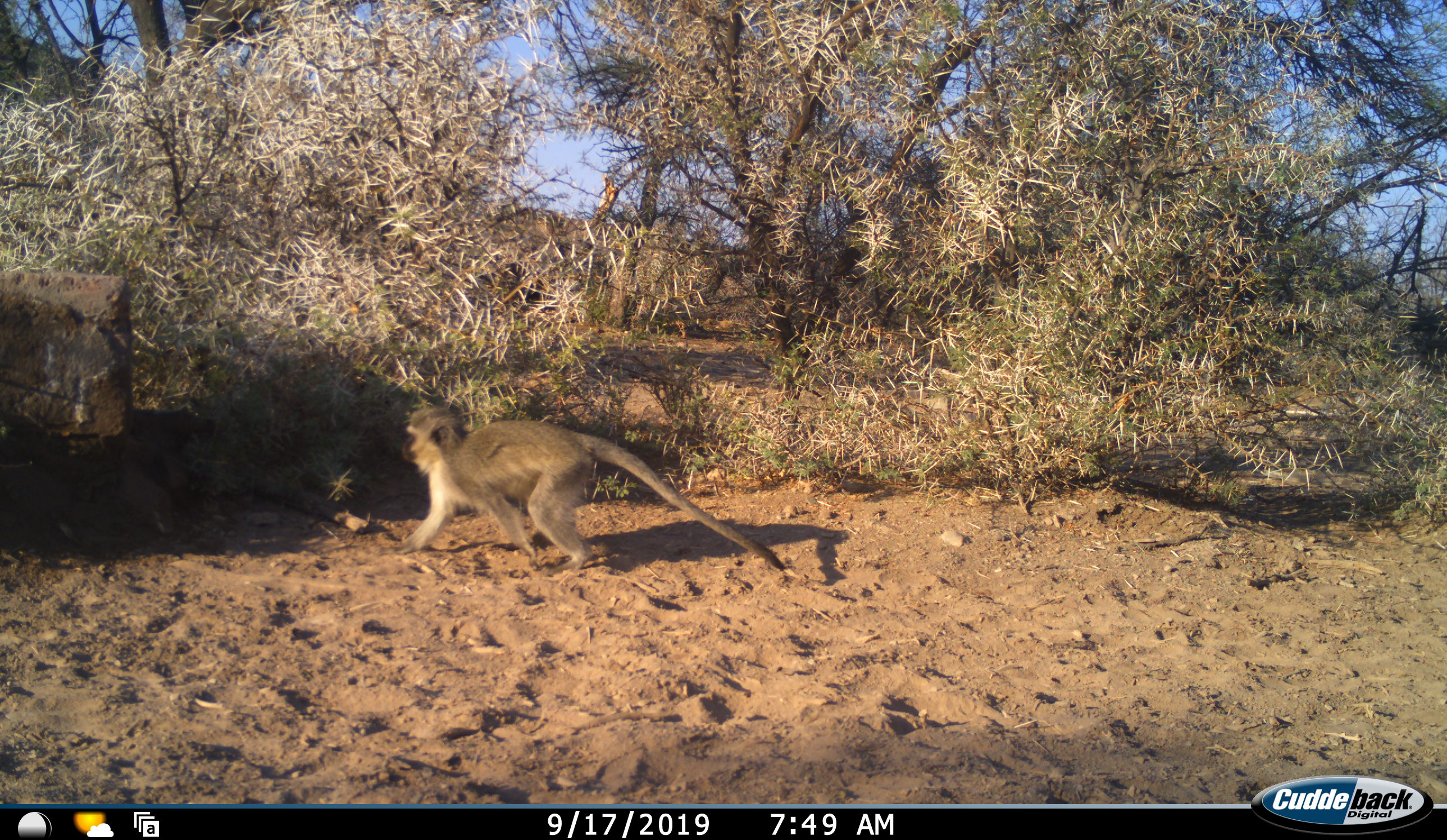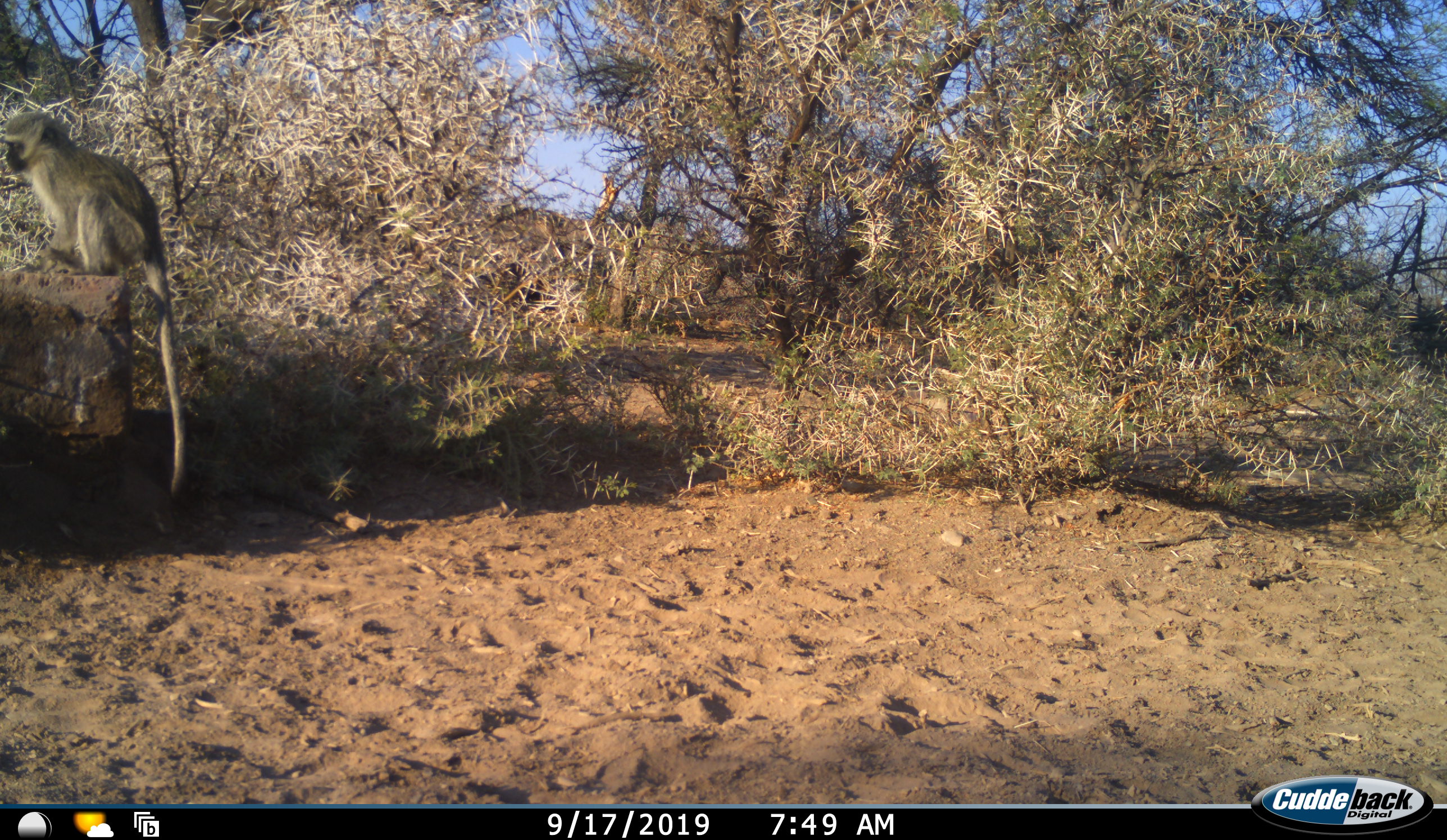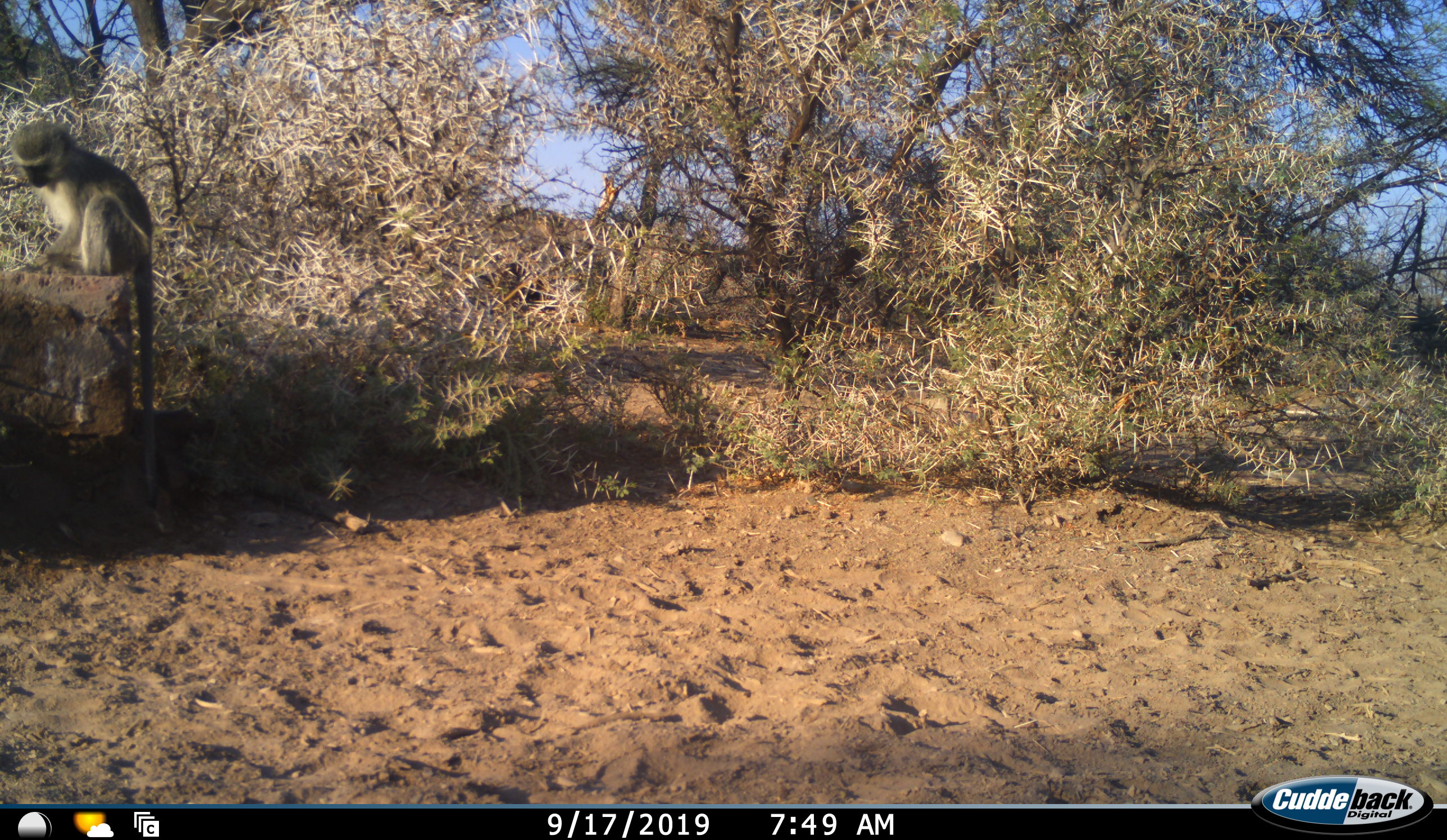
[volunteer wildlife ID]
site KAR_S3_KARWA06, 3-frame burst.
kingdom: Animalia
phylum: Chordata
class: Mammalia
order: Primates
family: Cercopithecidae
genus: Chlorocebus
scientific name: Chlorocebus pygerythrus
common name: vervet monkey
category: monkeyvervet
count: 1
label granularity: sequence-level